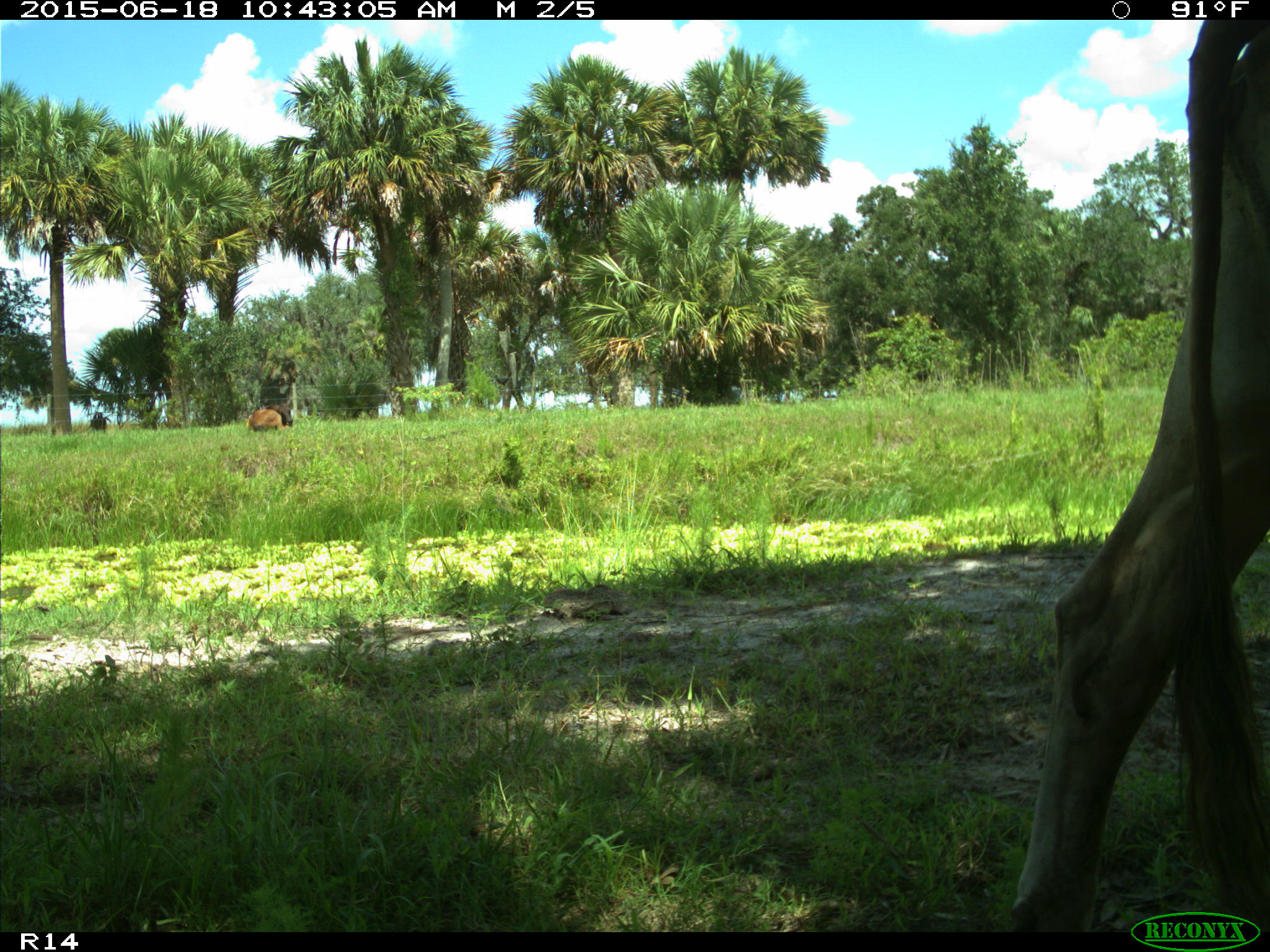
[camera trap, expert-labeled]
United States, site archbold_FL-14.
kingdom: Animalia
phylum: Chordata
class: Mammalia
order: Artiodactyla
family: Bovidae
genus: Bos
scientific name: Bos taurus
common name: domestic cow